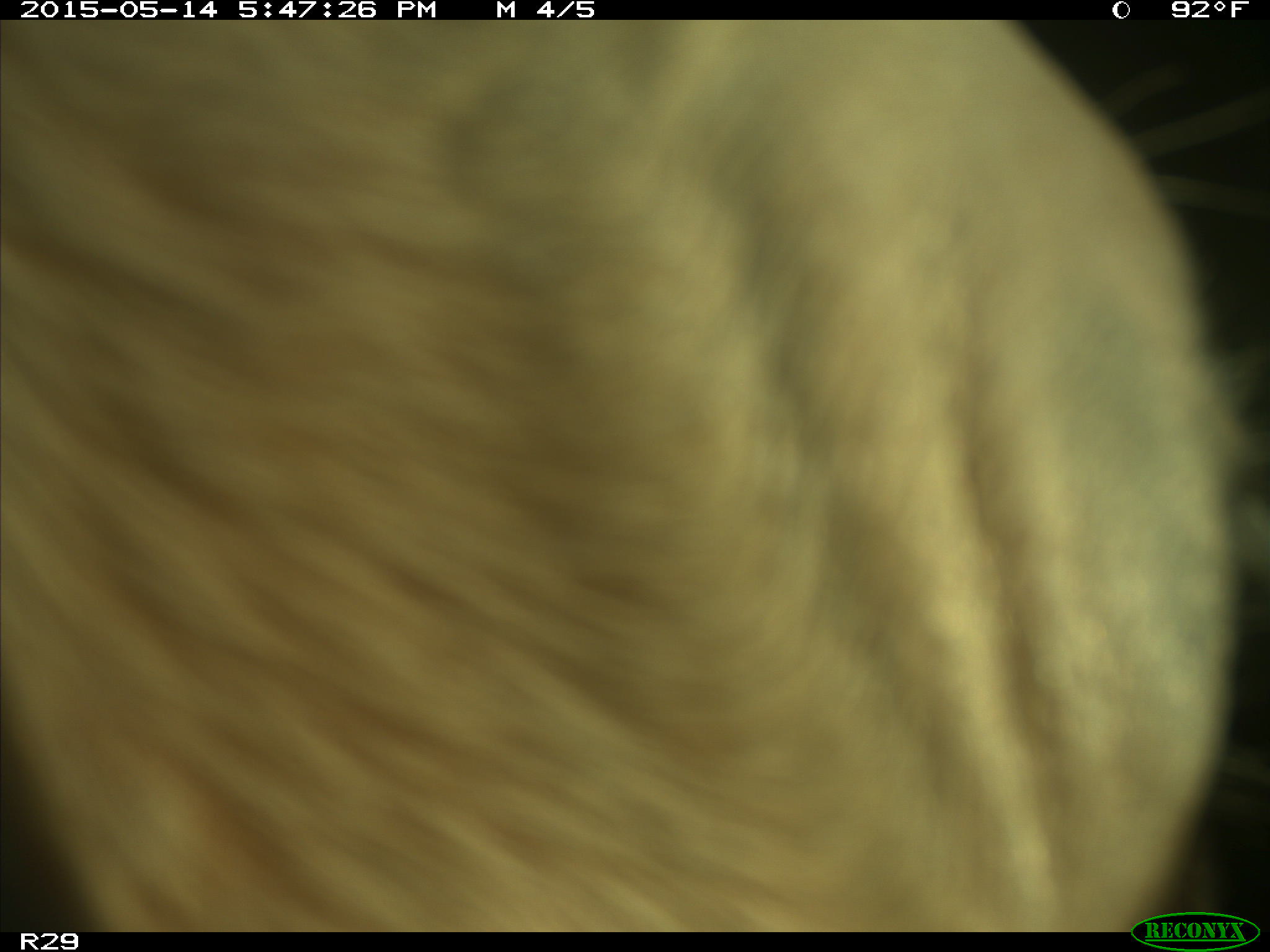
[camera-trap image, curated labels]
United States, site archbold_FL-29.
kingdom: Animalia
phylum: Chordata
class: Mammalia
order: Artiodactyla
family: Bovidae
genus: Bos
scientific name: Bos taurus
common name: domestic cow